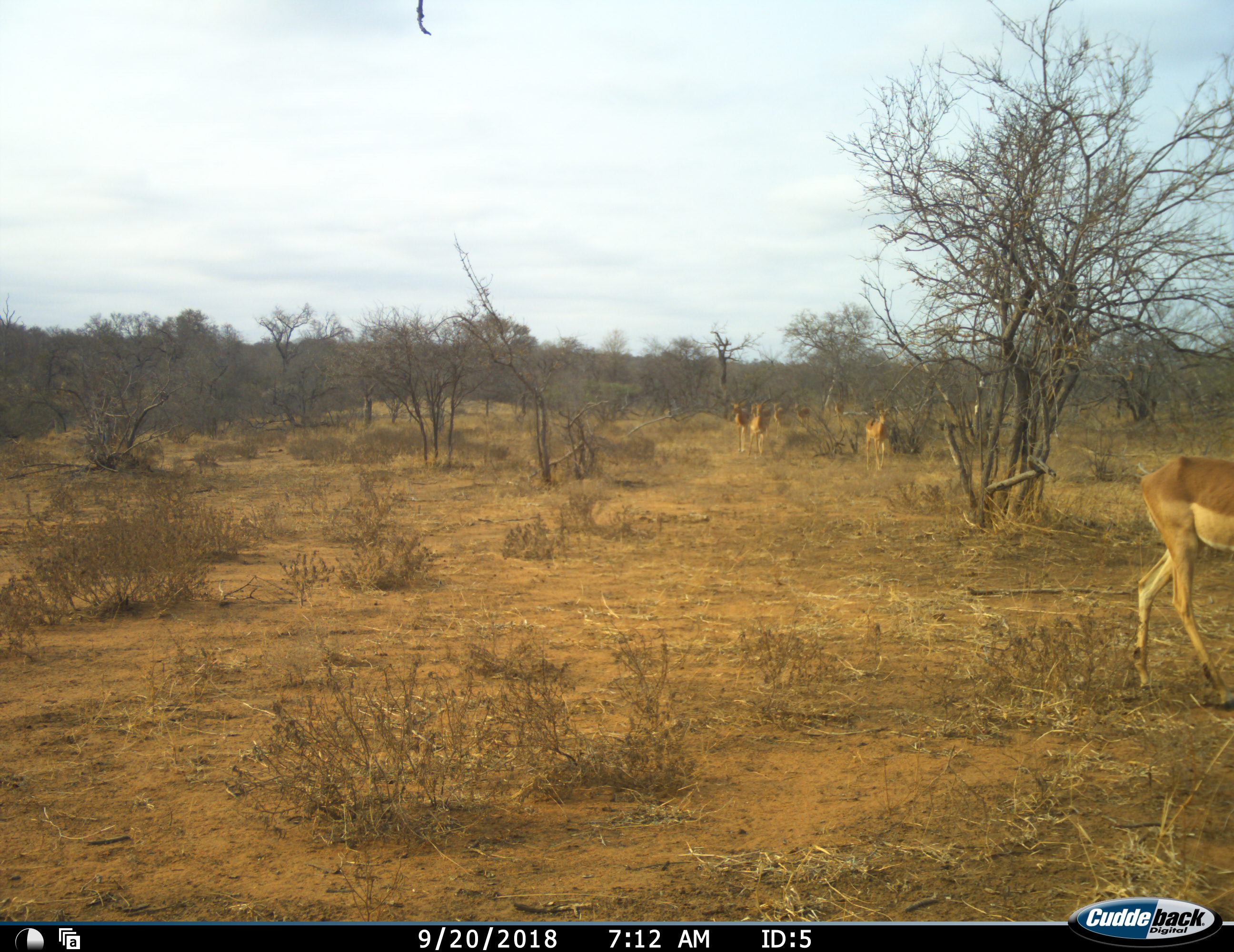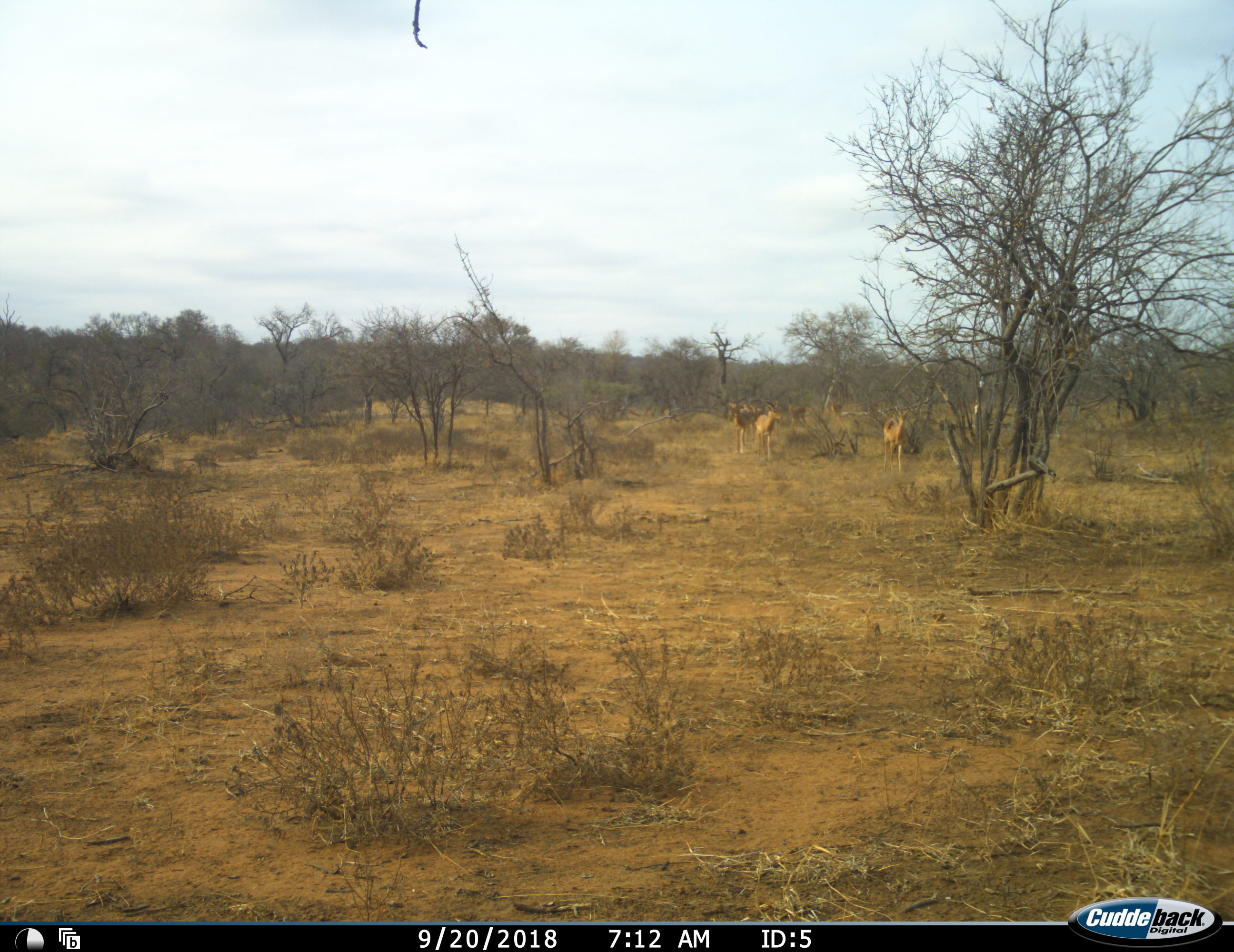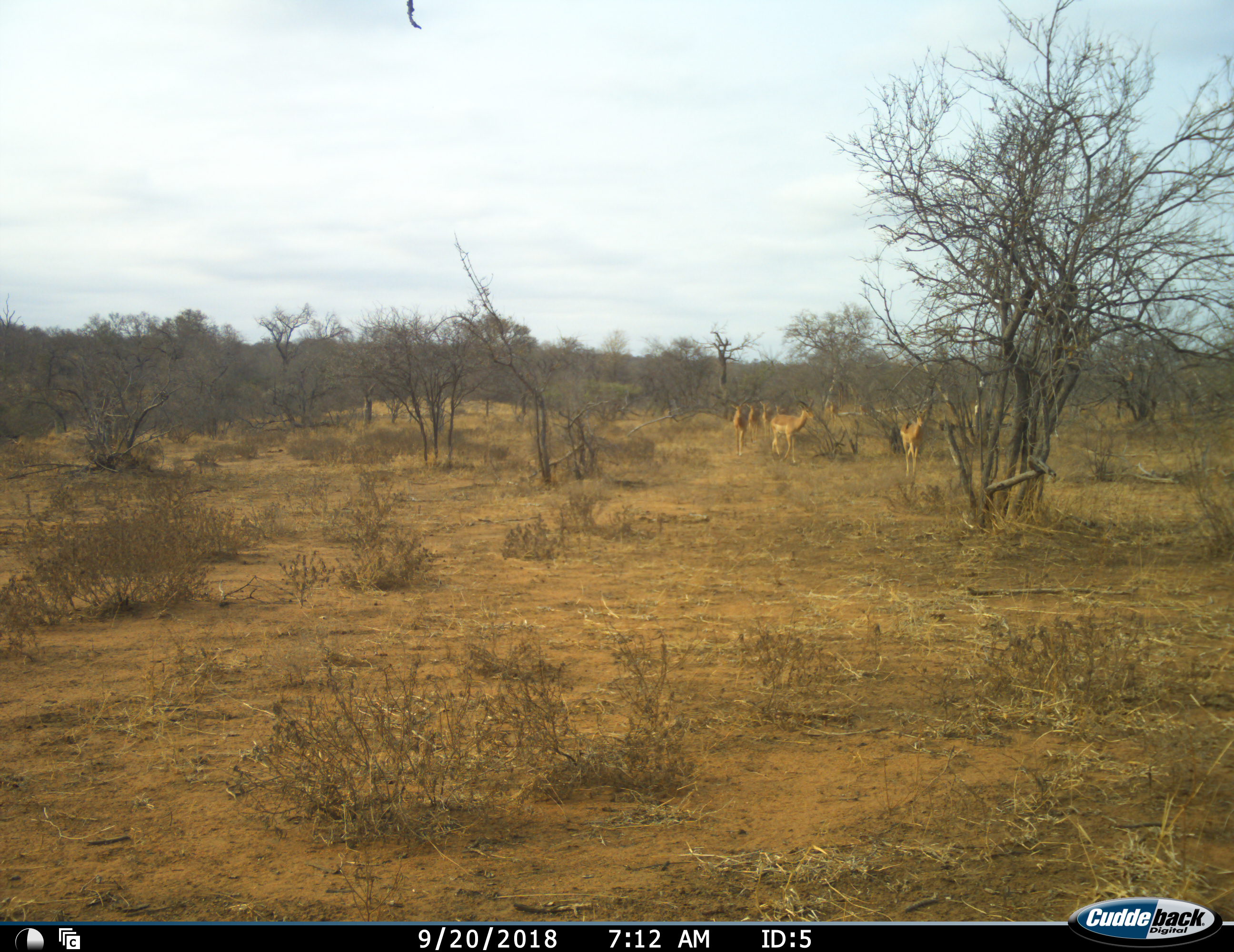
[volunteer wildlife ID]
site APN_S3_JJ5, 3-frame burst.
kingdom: Animalia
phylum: Chordata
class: Mammalia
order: Artiodactyla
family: Bovidae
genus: Aepyceros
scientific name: Aepyceros melampus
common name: impala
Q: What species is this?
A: Impala (Aepyceros melampus).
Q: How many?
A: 9.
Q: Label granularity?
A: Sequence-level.